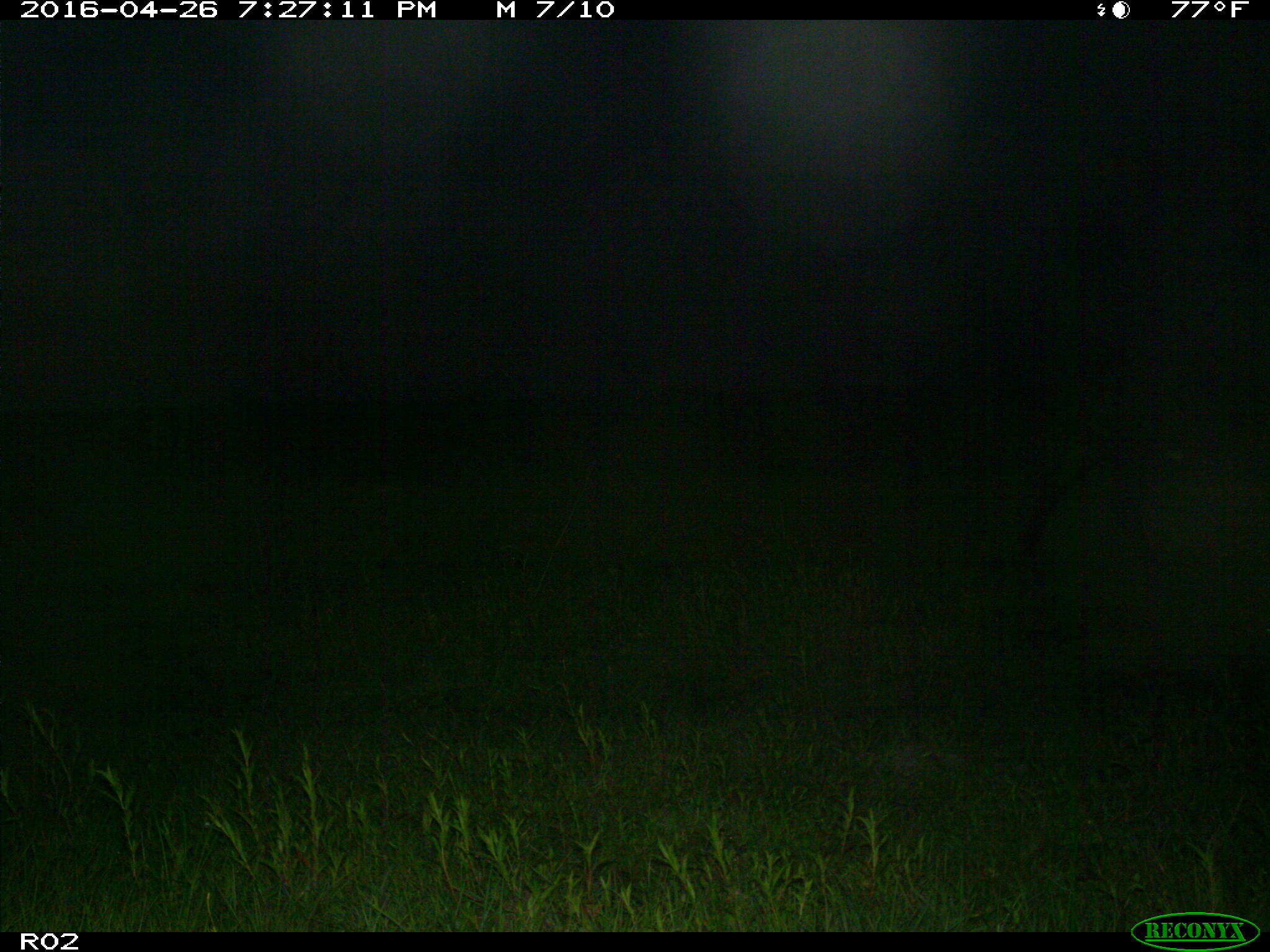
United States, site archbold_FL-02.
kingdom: Animalia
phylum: Chordata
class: Mammalia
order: Artiodactyla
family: Bovidae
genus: Bos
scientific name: Bos taurus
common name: domestic cow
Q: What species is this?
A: Bos taurus (domestic cow).